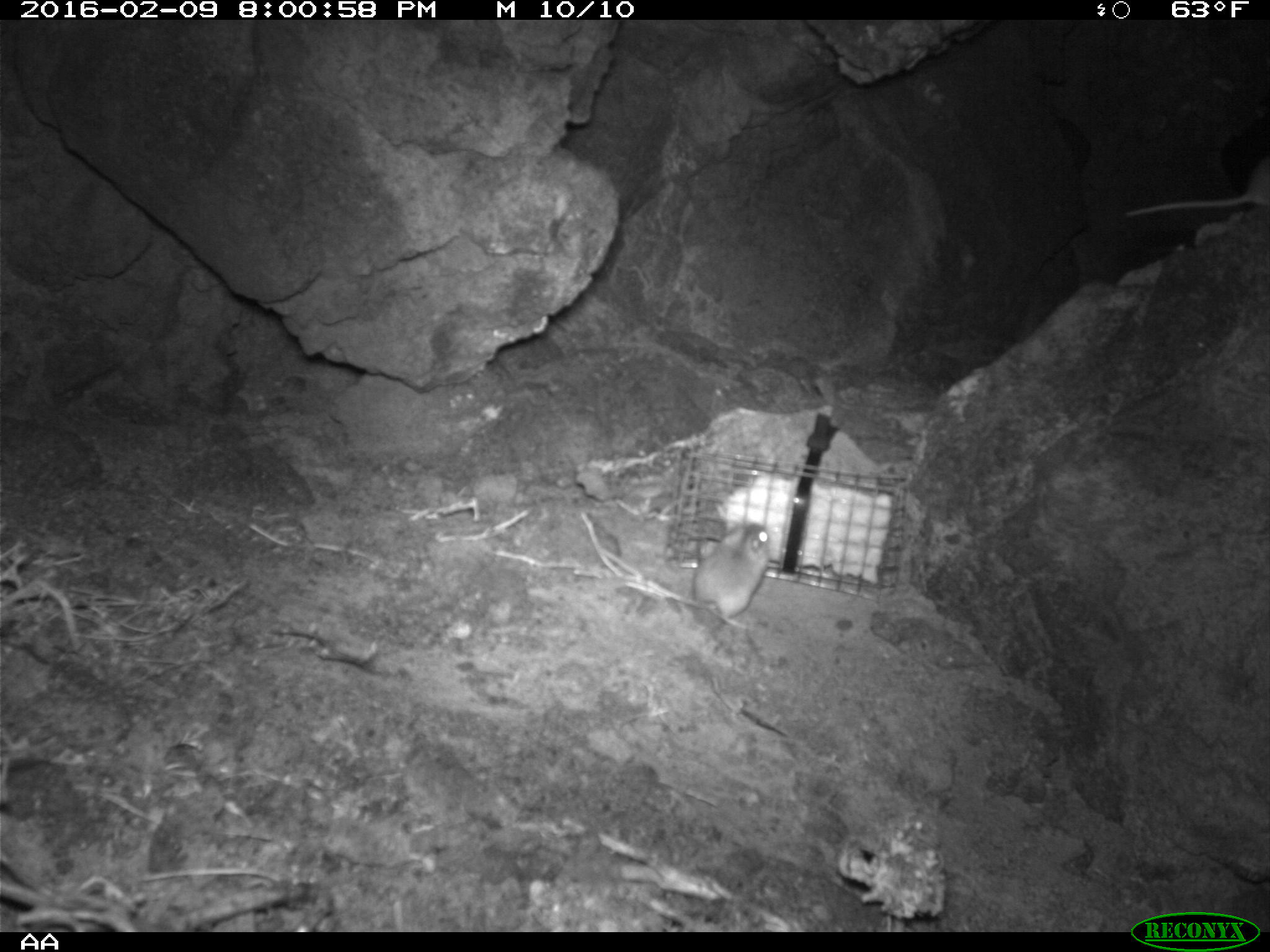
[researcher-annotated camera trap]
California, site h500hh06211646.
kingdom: Animalia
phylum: Chordata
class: Mammalia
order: Rodentia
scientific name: Rodentia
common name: rodent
Rodent (Rodentia).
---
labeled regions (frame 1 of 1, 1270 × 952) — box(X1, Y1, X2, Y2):
rodent: box(688, 518, 772, 624)